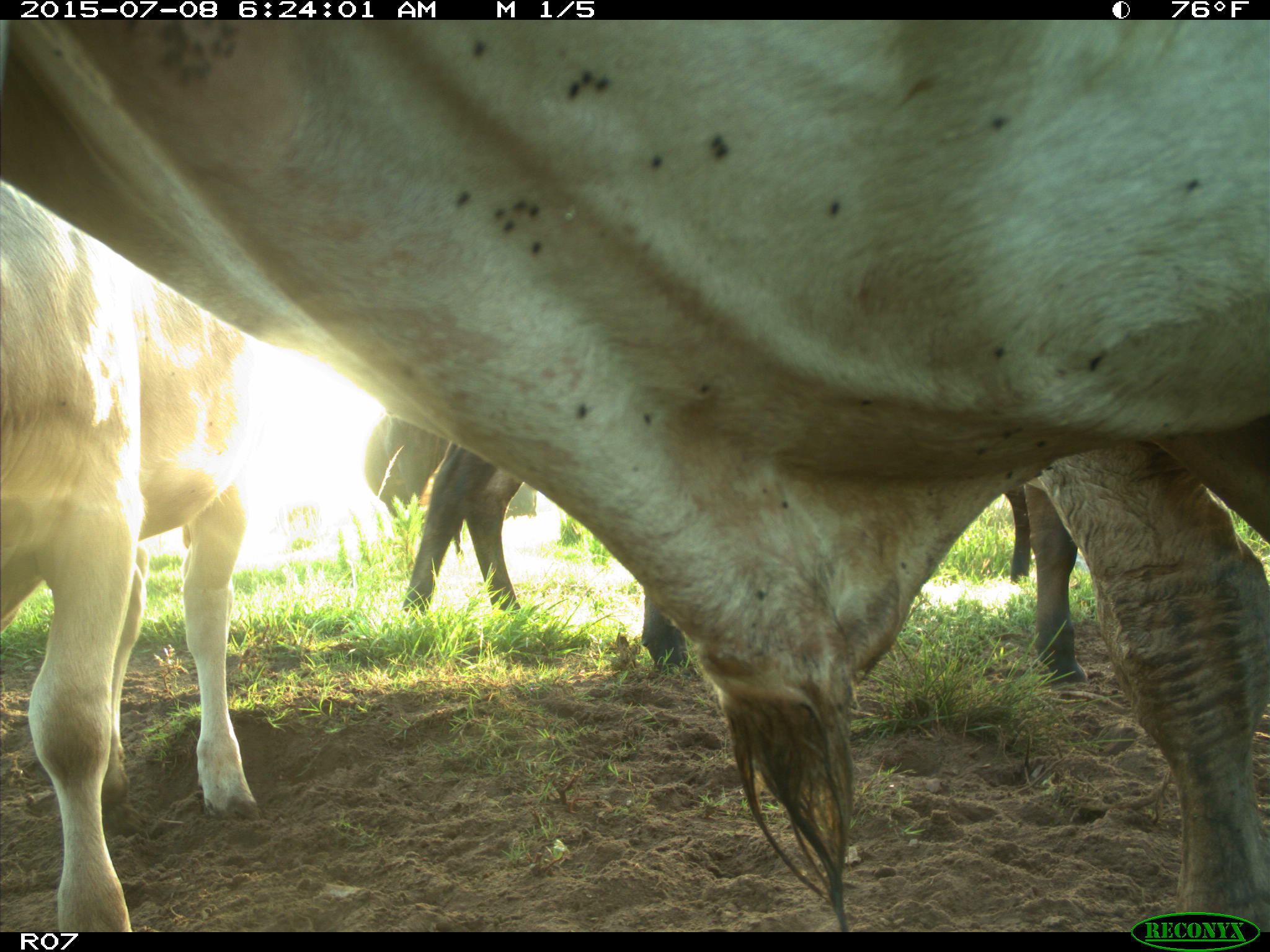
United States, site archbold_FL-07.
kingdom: Animalia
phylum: Chordata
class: Mammalia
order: Artiodactyla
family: Bovidae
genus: Bos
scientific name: Bos taurus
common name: domestic cow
Bos taurus (domestic cow).